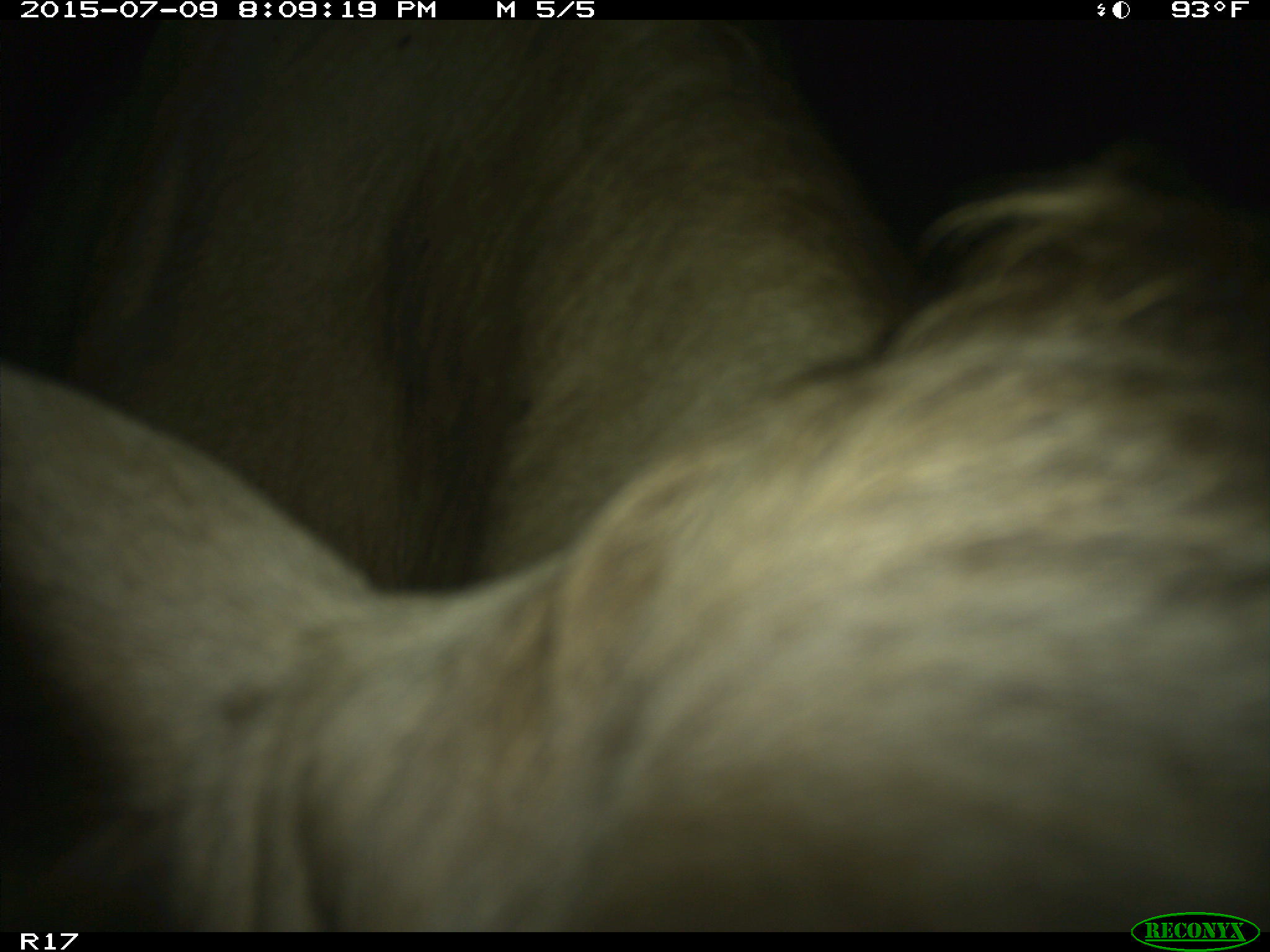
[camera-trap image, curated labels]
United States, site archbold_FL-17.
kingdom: Animalia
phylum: Chordata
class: Mammalia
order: Artiodactyla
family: Bovidae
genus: Bos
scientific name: Bos taurus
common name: domestic cow